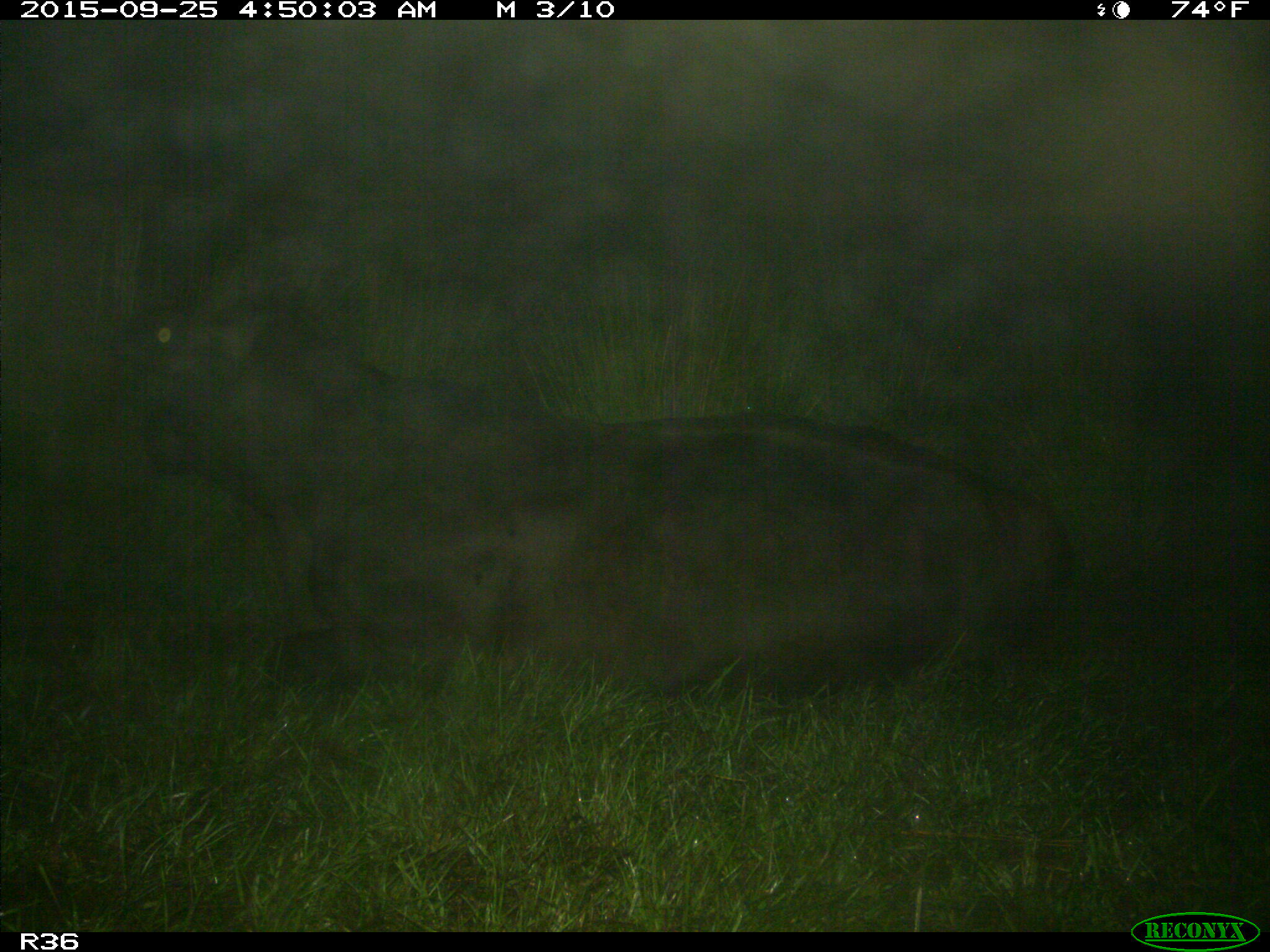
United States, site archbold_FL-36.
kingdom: Animalia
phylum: Chordata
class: Mammalia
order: Artiodactyla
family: Bovidae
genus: Bos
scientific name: Bos taurus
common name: domestic cow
Bos taurus (domestic cow).